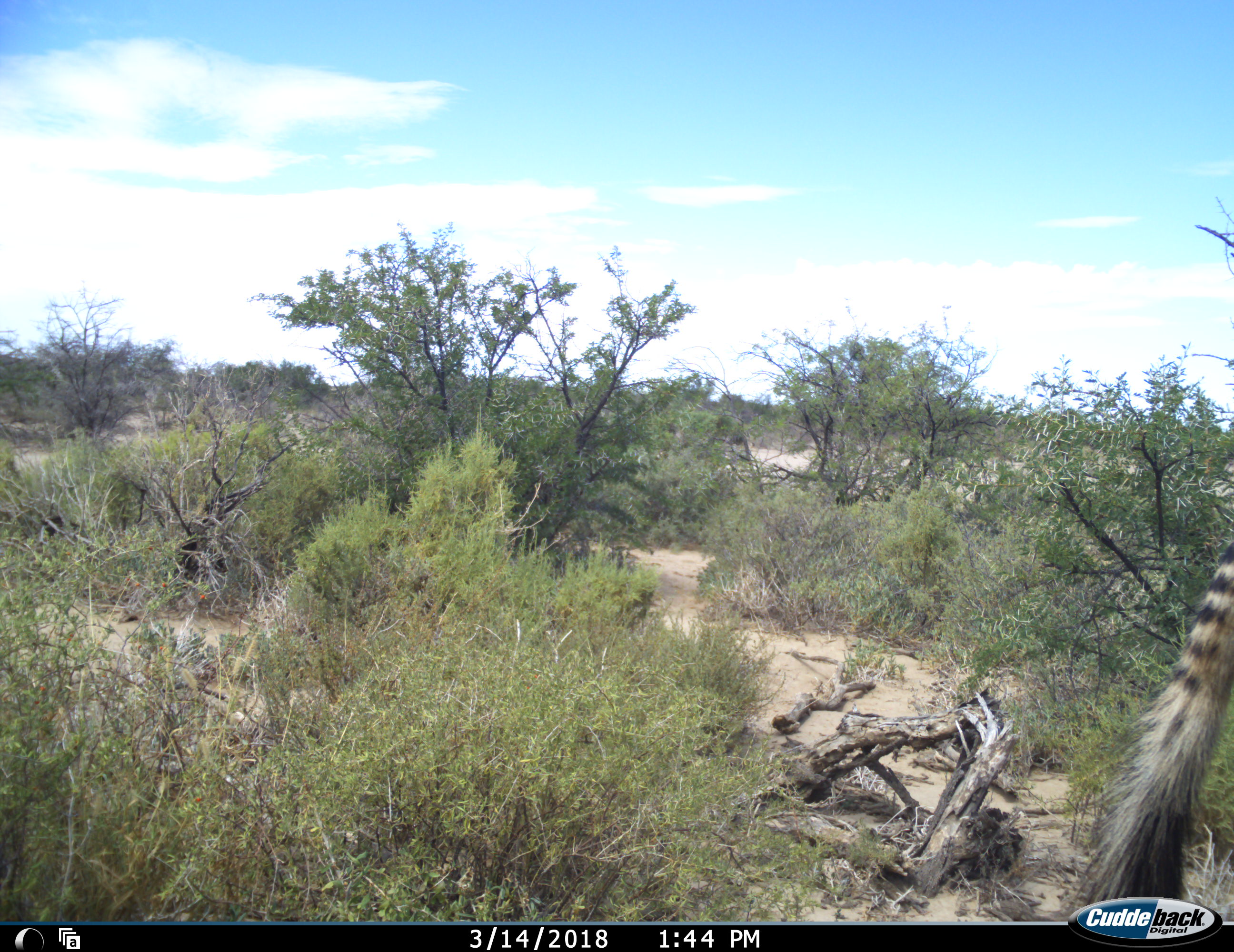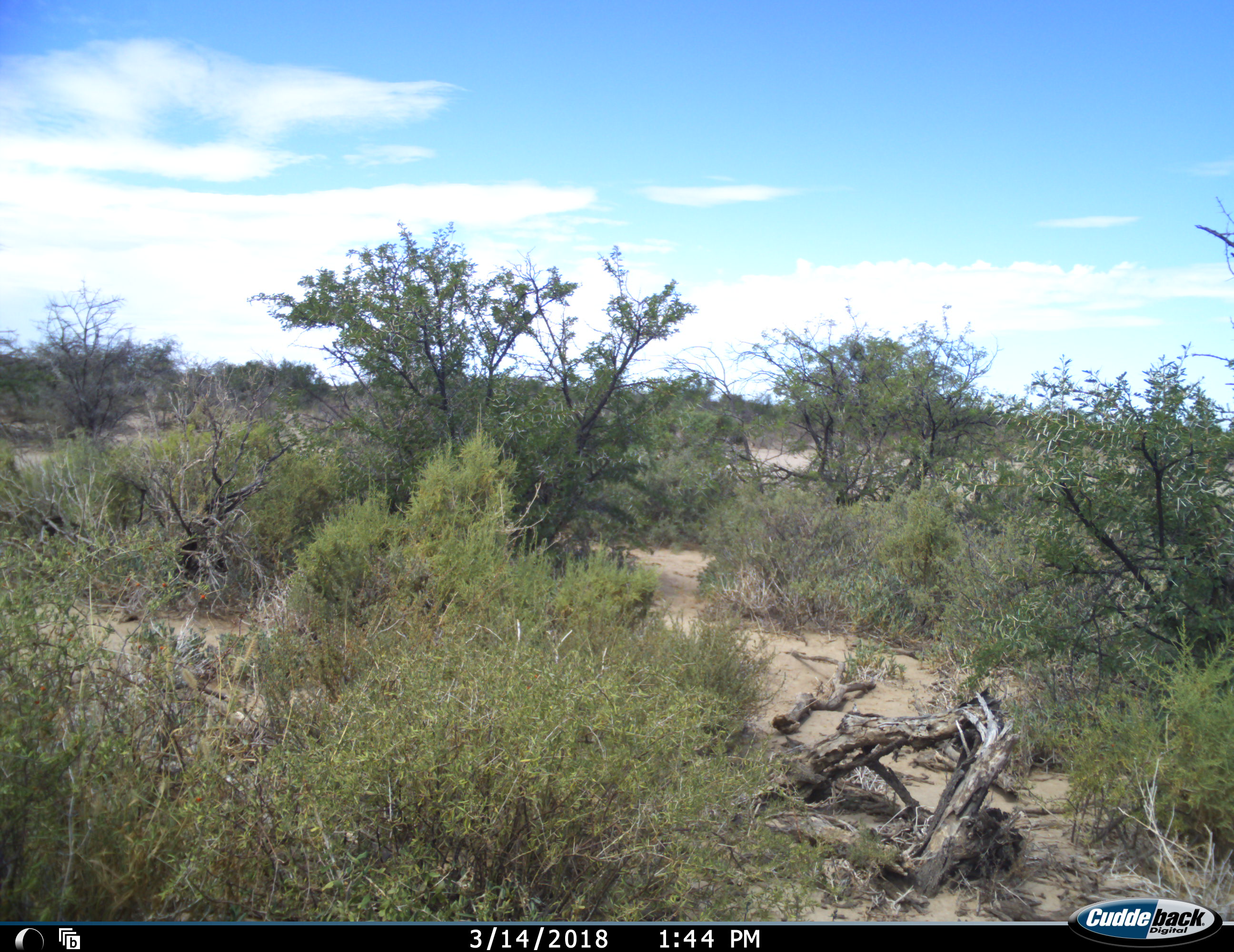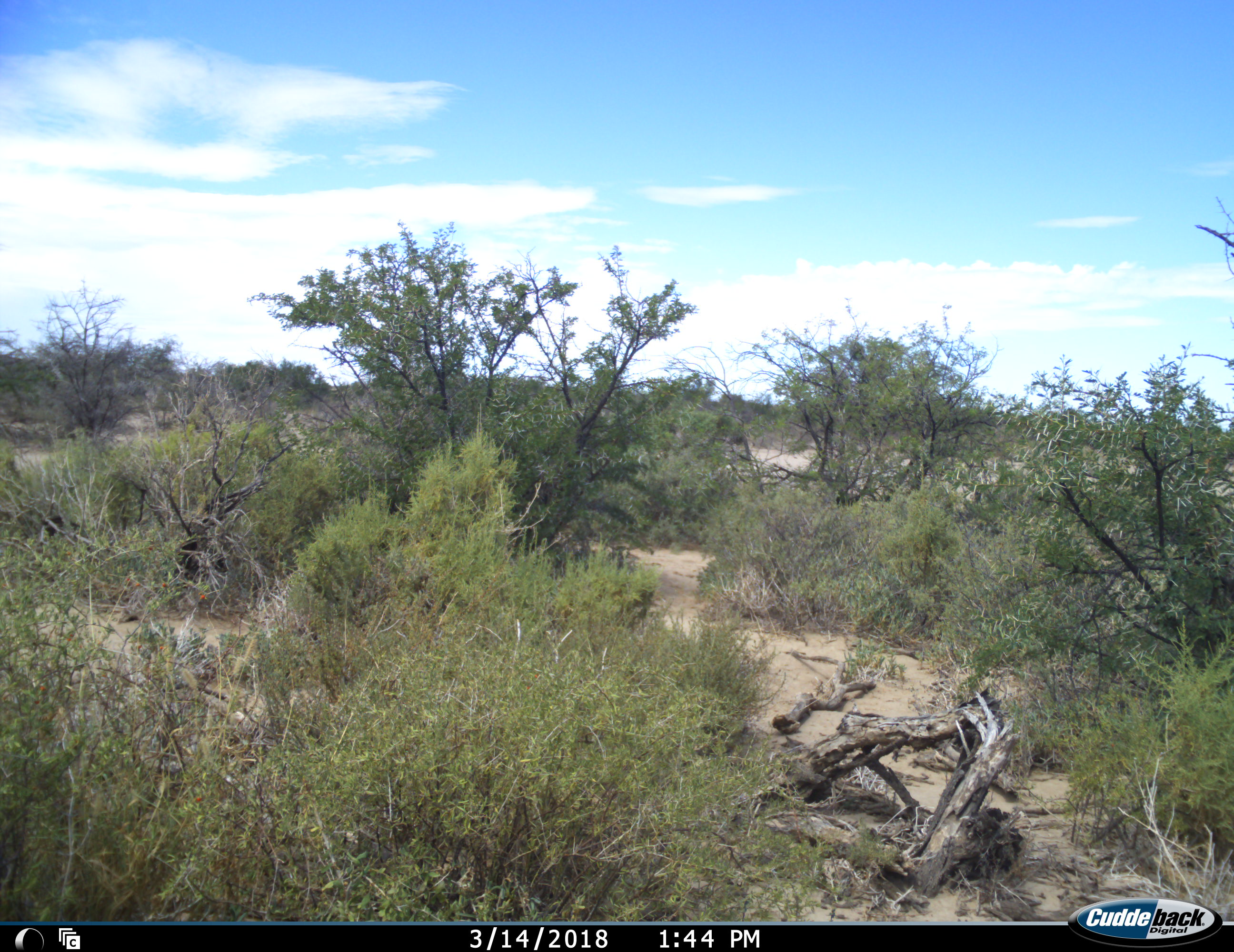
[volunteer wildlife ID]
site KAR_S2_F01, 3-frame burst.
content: unidentified animal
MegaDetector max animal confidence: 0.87